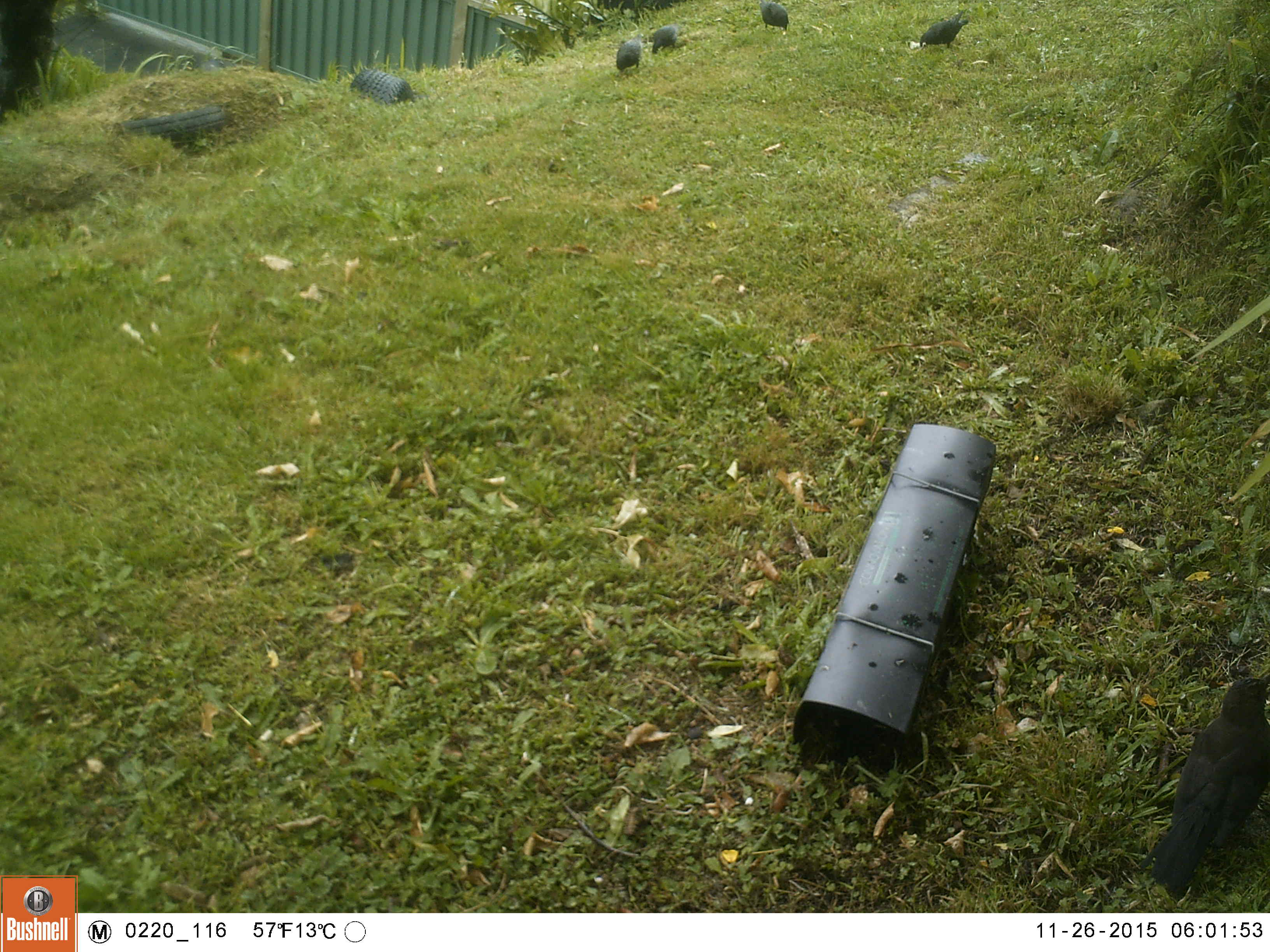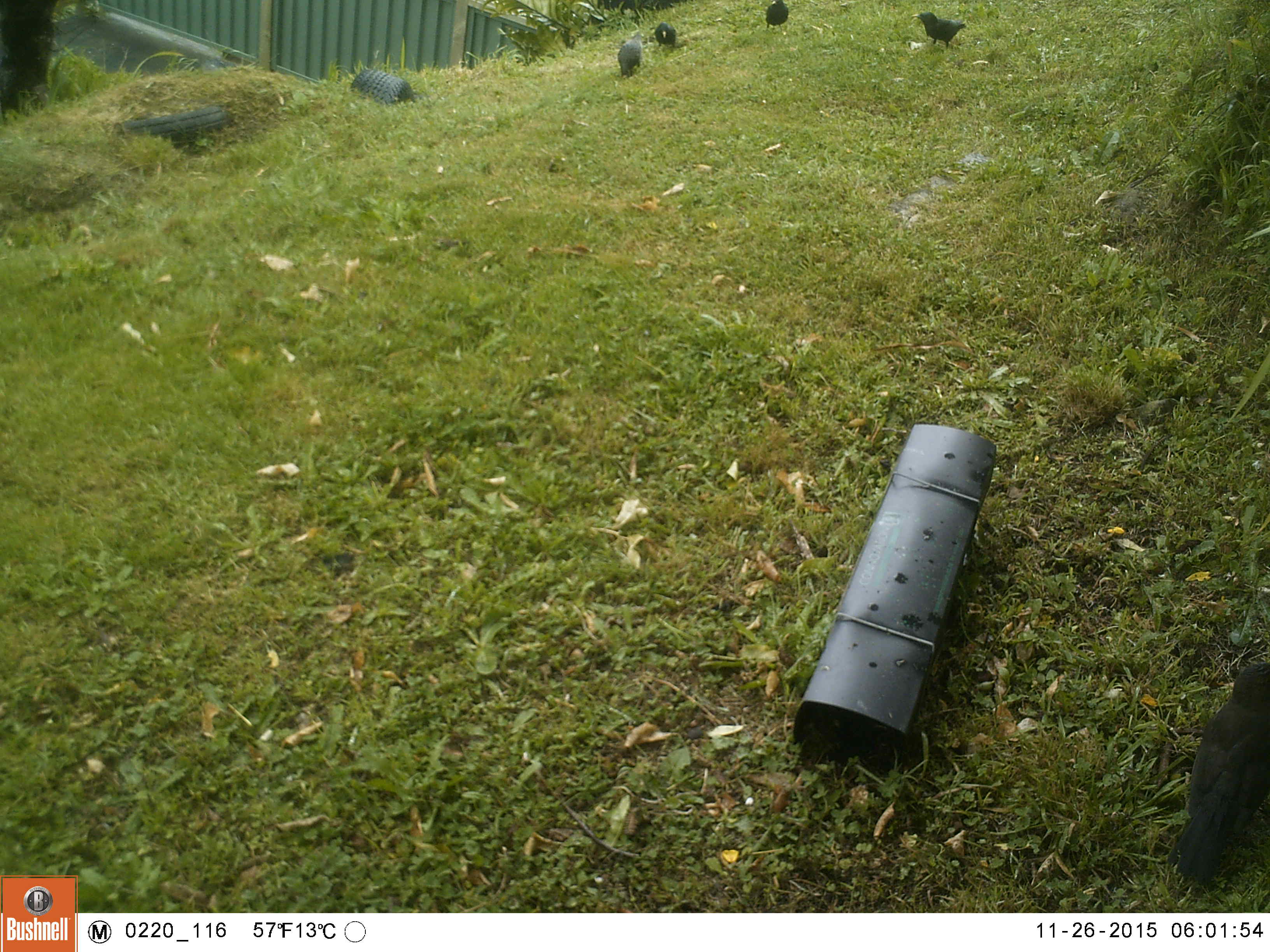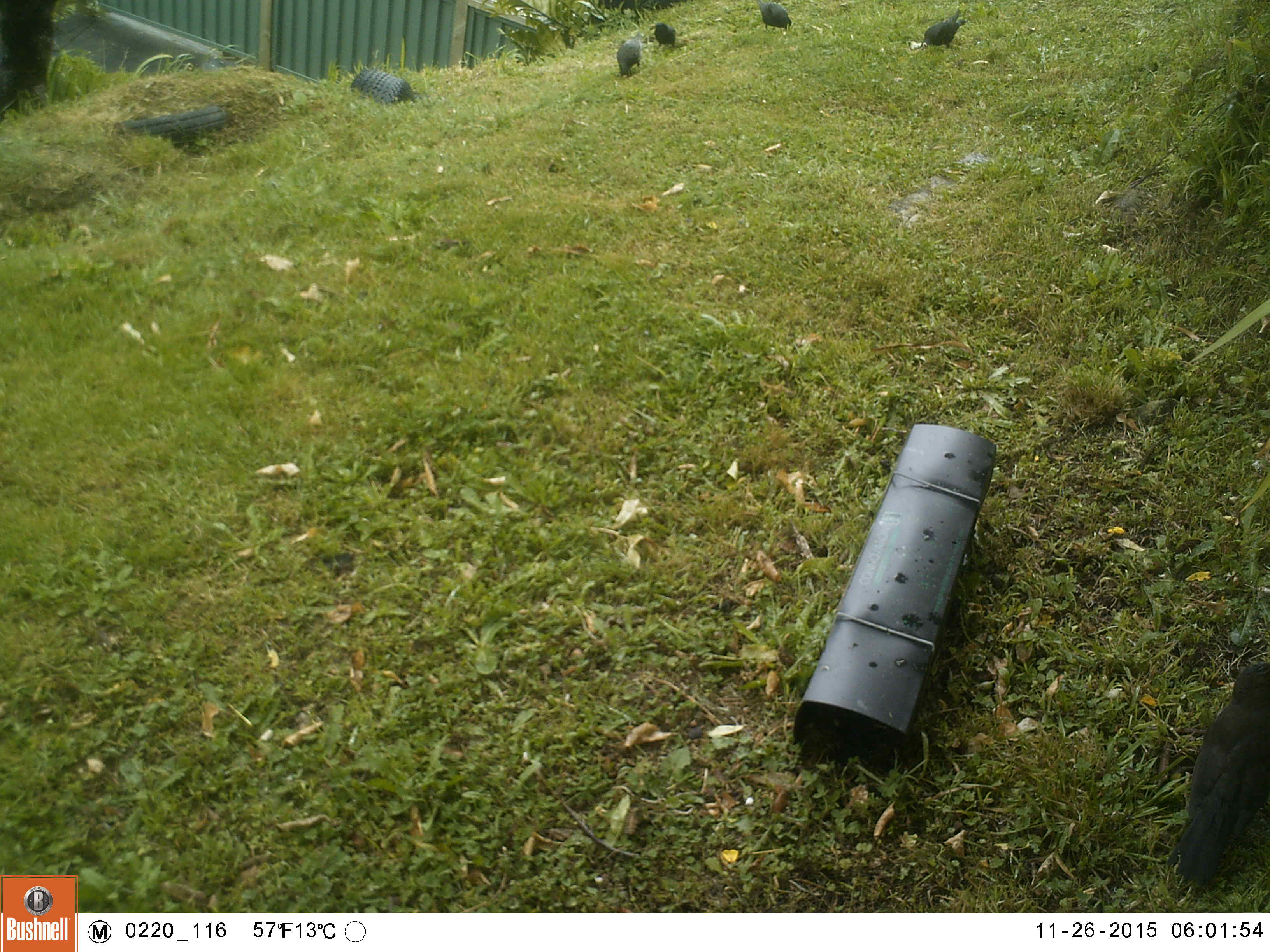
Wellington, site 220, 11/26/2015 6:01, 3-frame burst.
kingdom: Animalia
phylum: Chordata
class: Aves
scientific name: Aves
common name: bird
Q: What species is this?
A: Bird (Aves).